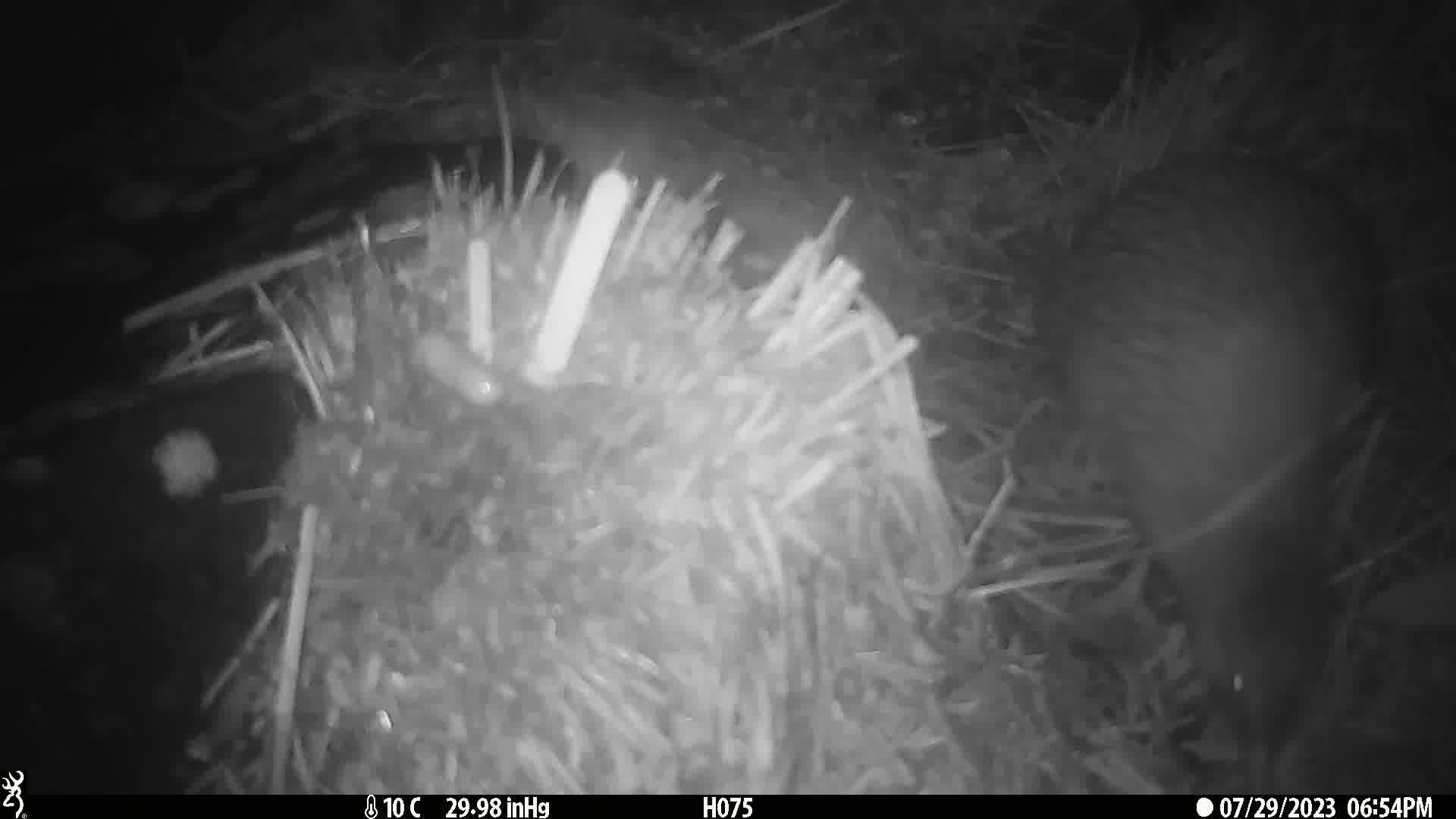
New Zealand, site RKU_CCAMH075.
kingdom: Animalia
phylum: Chordata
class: Aves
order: Apterygiformes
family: Apterygidae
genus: Apteryx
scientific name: Apteryx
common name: kiwi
Kiwi (Apteryx).